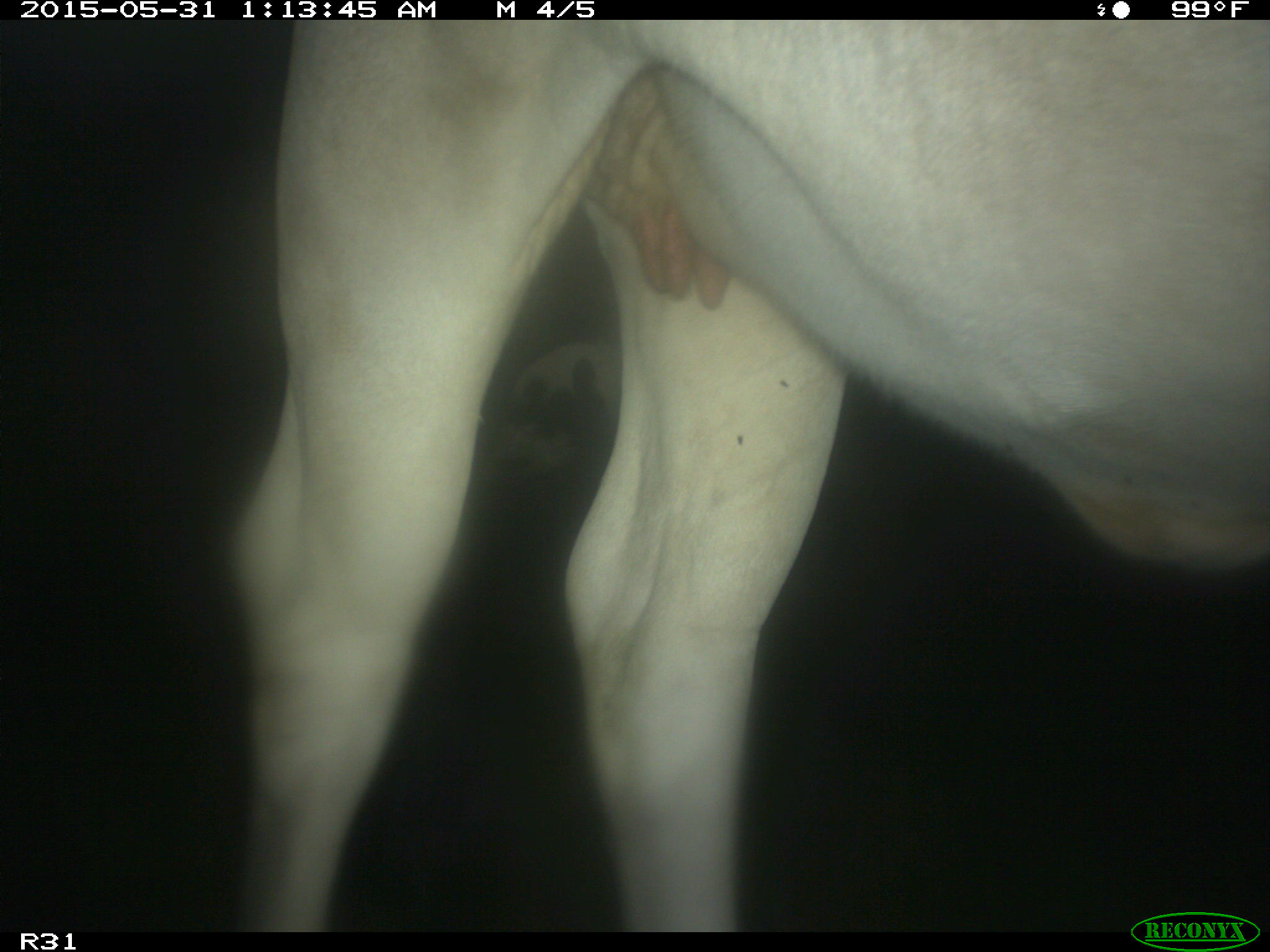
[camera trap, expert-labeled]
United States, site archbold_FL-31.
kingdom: Animalia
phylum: Chordata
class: Mammalia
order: Artiodactyla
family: Bovidae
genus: Bos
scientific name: Bos taurus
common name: domestic cow